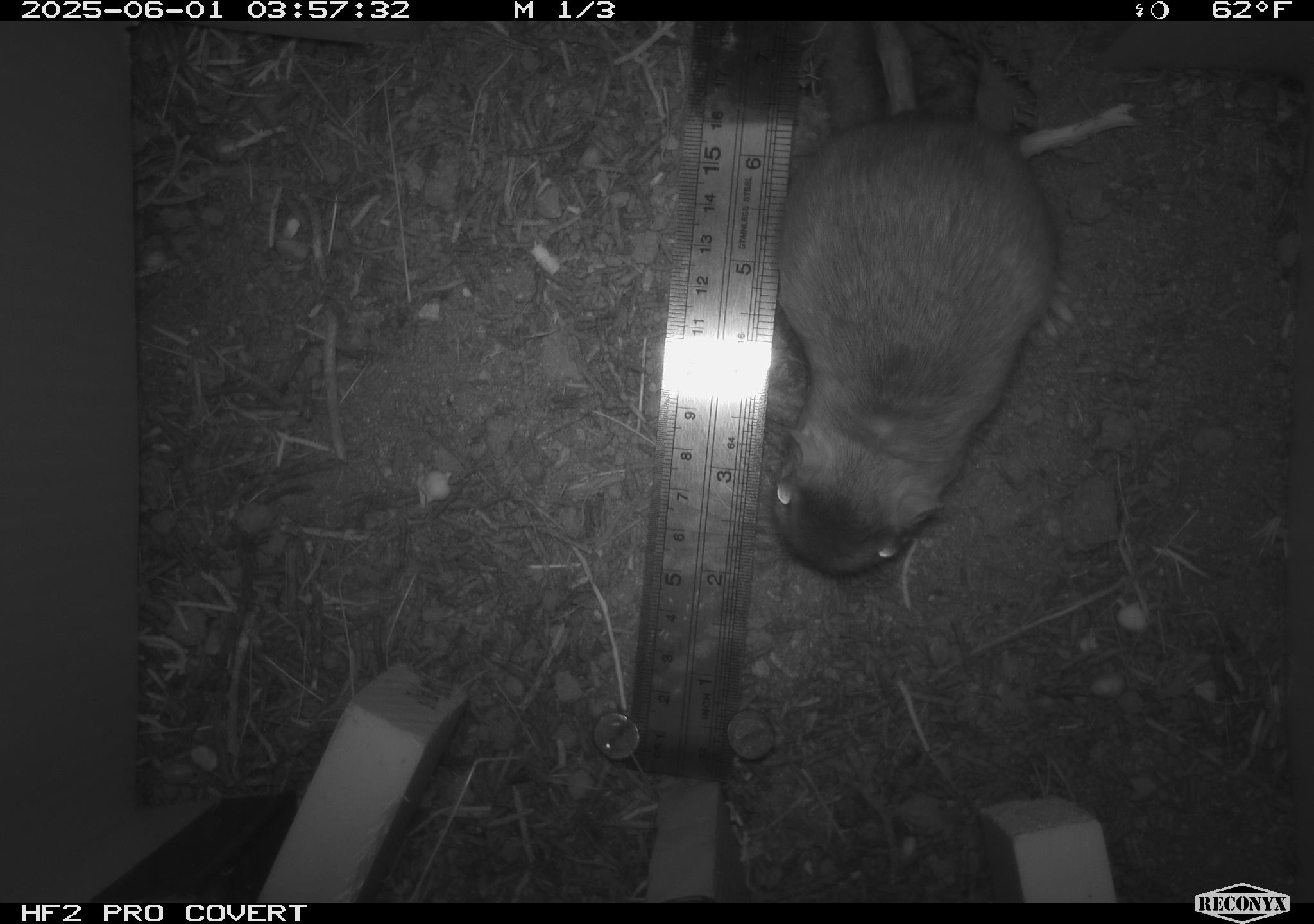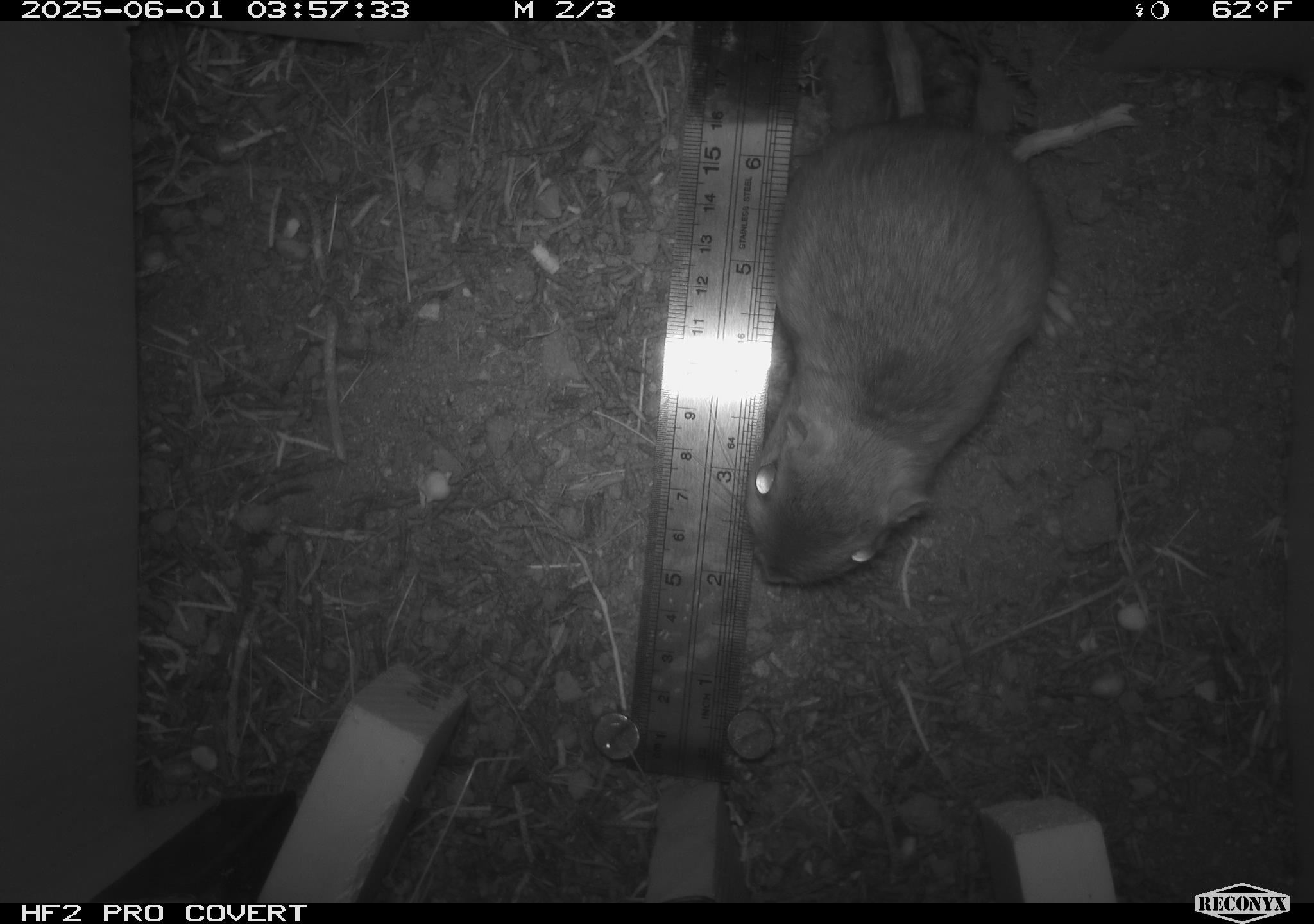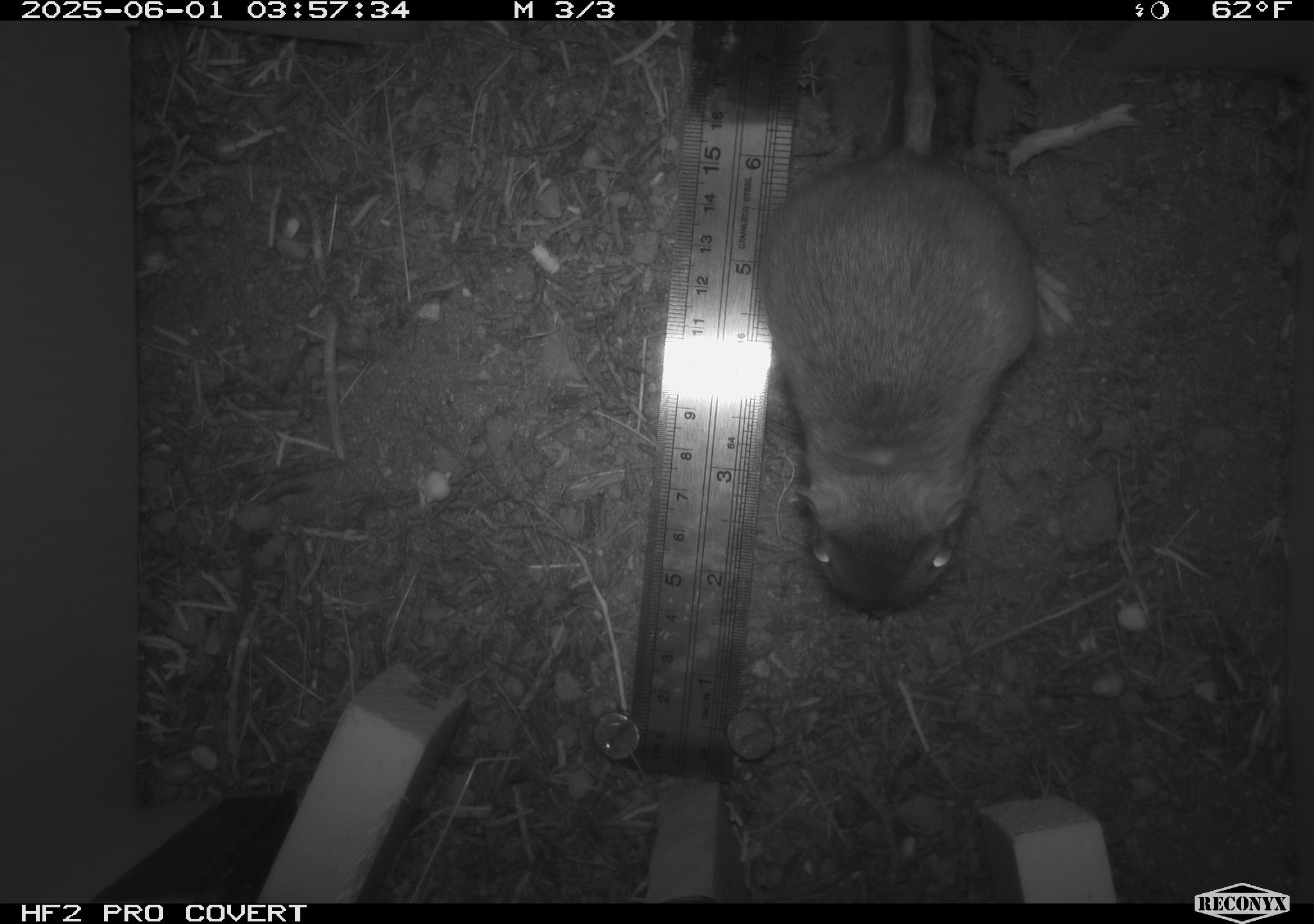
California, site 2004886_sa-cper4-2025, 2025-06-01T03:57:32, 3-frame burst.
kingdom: Animalia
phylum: Chordata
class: Mammalia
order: Rodentia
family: Heteromyidae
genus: Dipodomys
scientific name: Dipodomys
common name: kangaroo rats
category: dipodomys species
Dipodomys species (kangaroo rats) (Dipodomys).